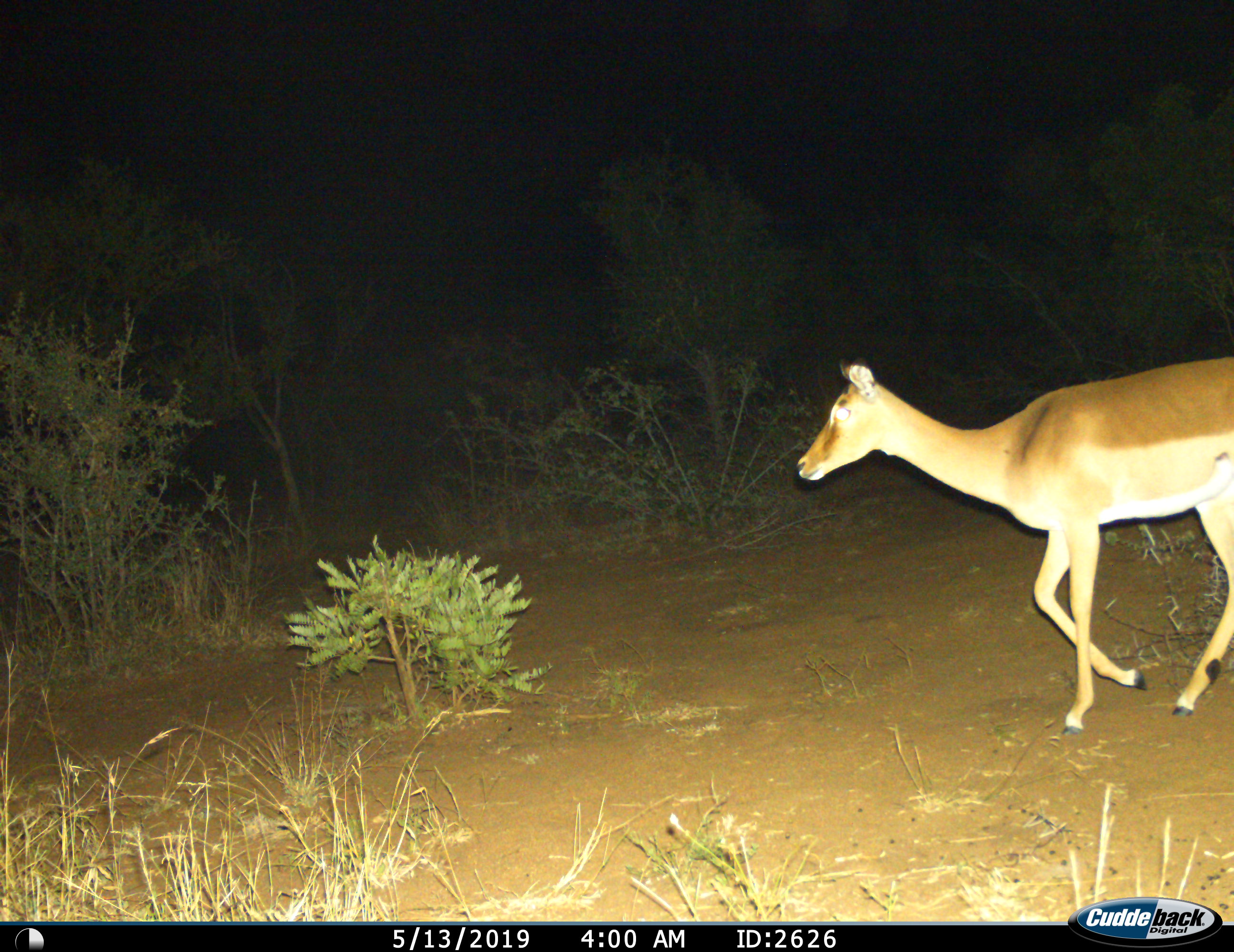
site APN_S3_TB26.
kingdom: Animalia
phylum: Chordata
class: Mammalia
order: Artiodactyla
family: Bovidae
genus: Aepyceros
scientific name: Aepyceros melampus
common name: impala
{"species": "impala (Aepyceros melampus)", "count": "1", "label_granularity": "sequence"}